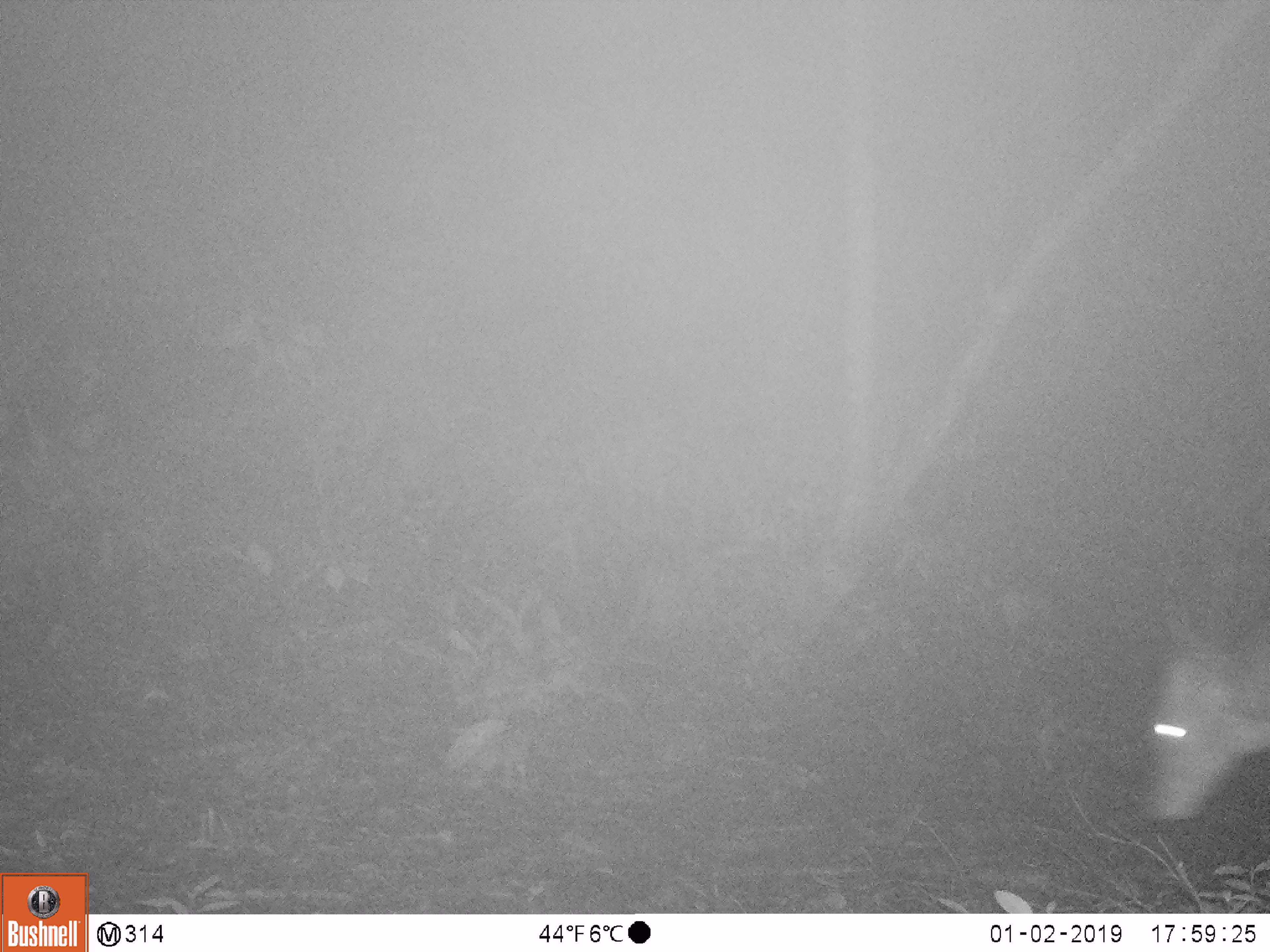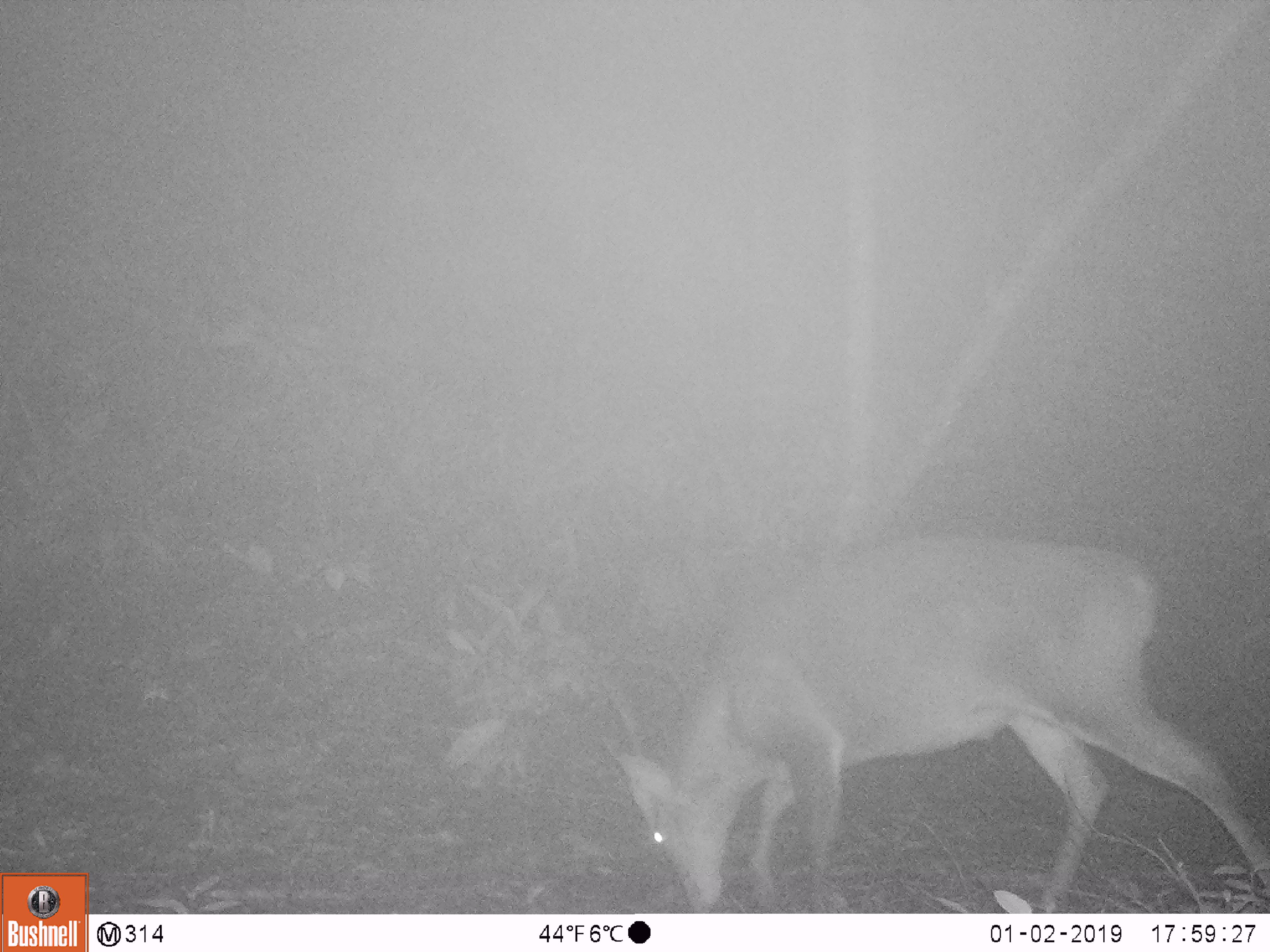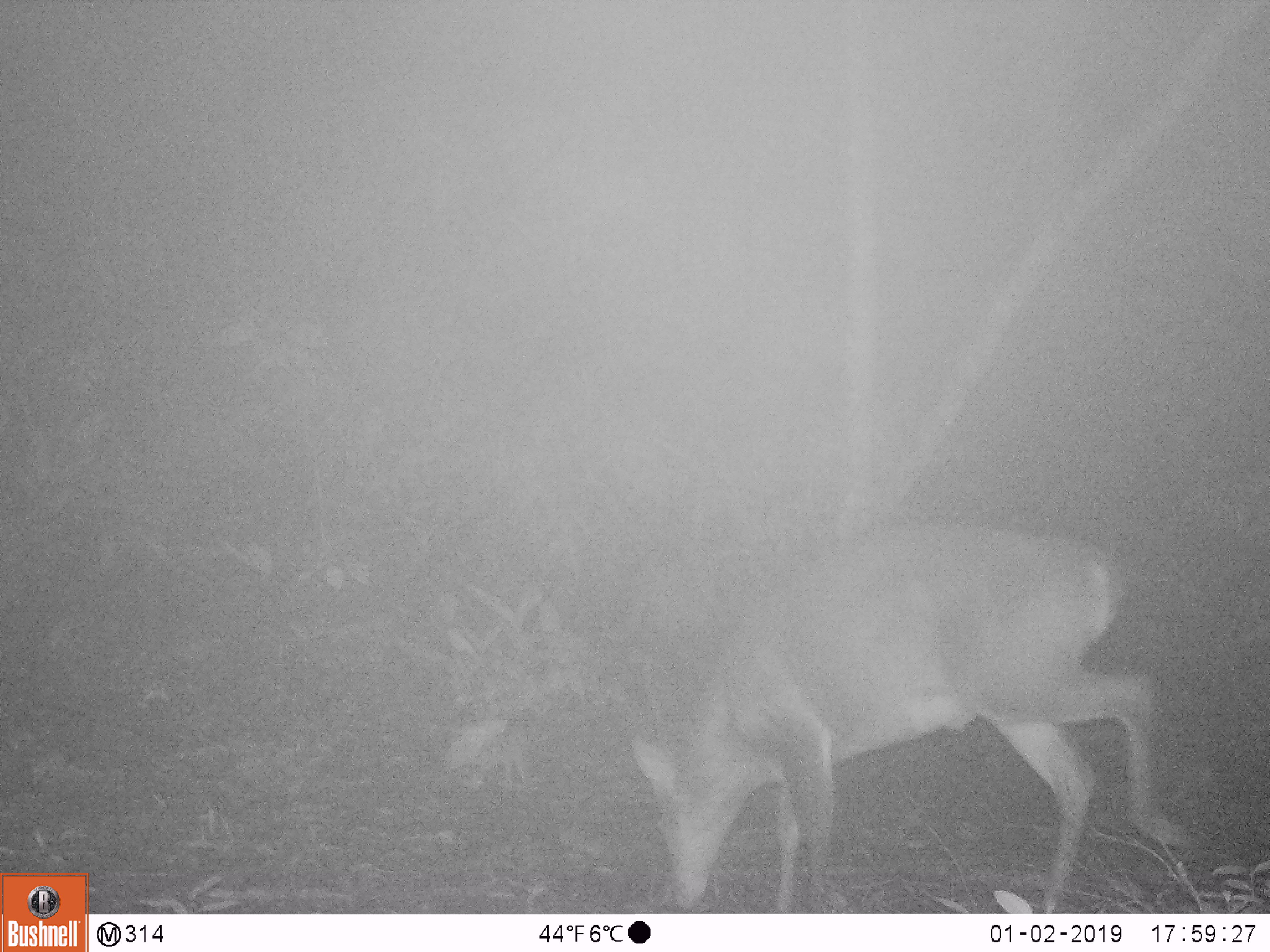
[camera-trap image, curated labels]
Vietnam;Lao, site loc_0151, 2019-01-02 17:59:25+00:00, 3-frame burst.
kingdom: Animalia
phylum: Chordata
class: Mammalia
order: Artiodactyla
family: Cervidae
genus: Muntiacus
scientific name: Muntiacus vuquangensis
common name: large-antlered muntjac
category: large antlered muntjac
Large antlered muntjac (large-antlered muntjac) (Muntiacus vuquangensis). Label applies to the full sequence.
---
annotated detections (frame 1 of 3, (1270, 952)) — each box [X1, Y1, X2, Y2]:
large antlered muntjac: [1139, 548, 1270, 822]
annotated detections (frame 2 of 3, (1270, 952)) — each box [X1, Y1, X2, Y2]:
large antlered muntjac: [605, 532, 1270, 913]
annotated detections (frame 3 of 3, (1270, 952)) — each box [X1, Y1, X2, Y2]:
large antlered muntjac: [632, 525, 1195, 914]